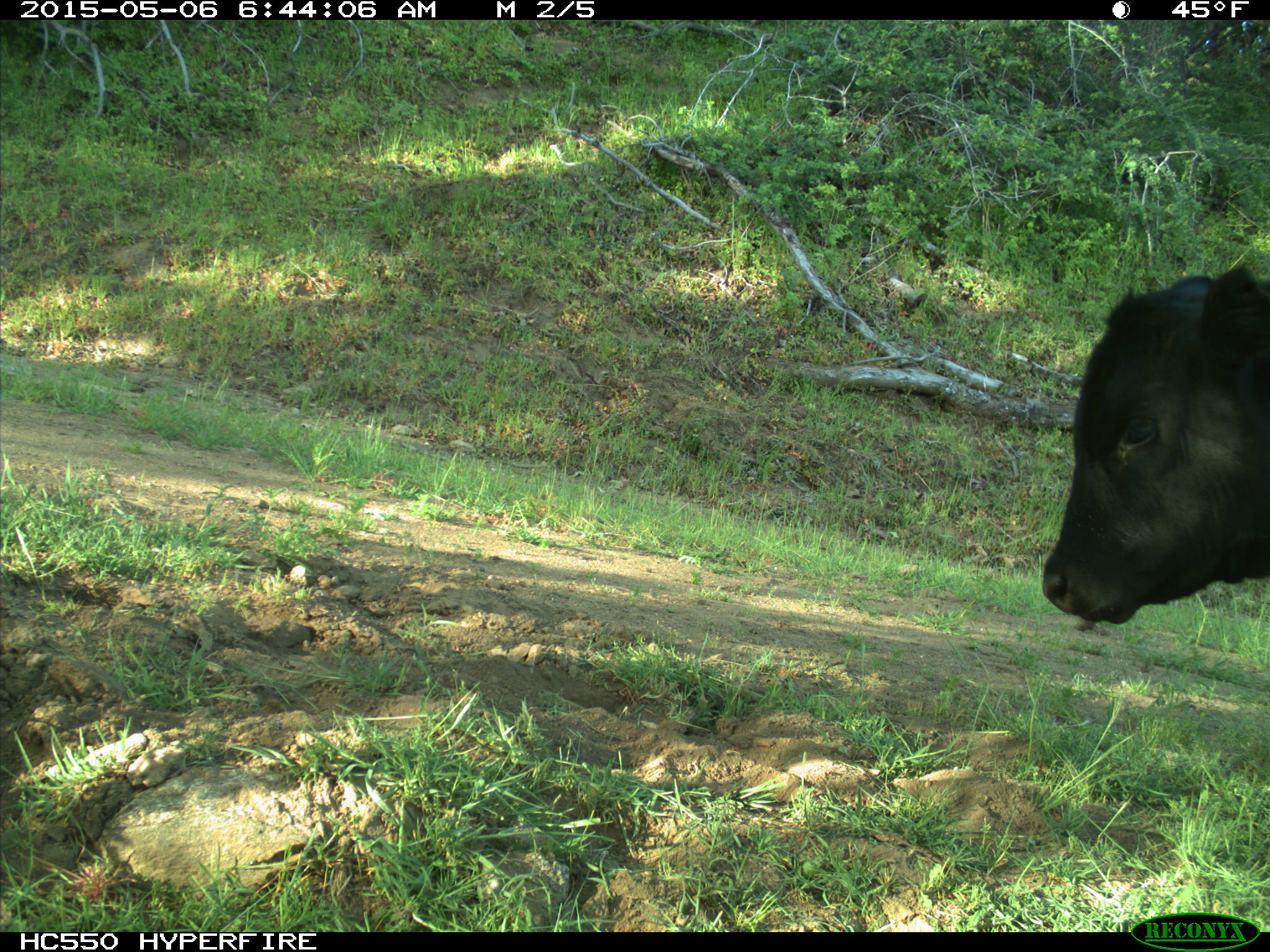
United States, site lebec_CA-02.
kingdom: Animalia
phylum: Chordata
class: Mammalia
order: Artiodactyla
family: Bovidae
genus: Bos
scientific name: Bos taurus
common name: domestic cow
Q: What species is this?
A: Bos taurus (domestic cow).